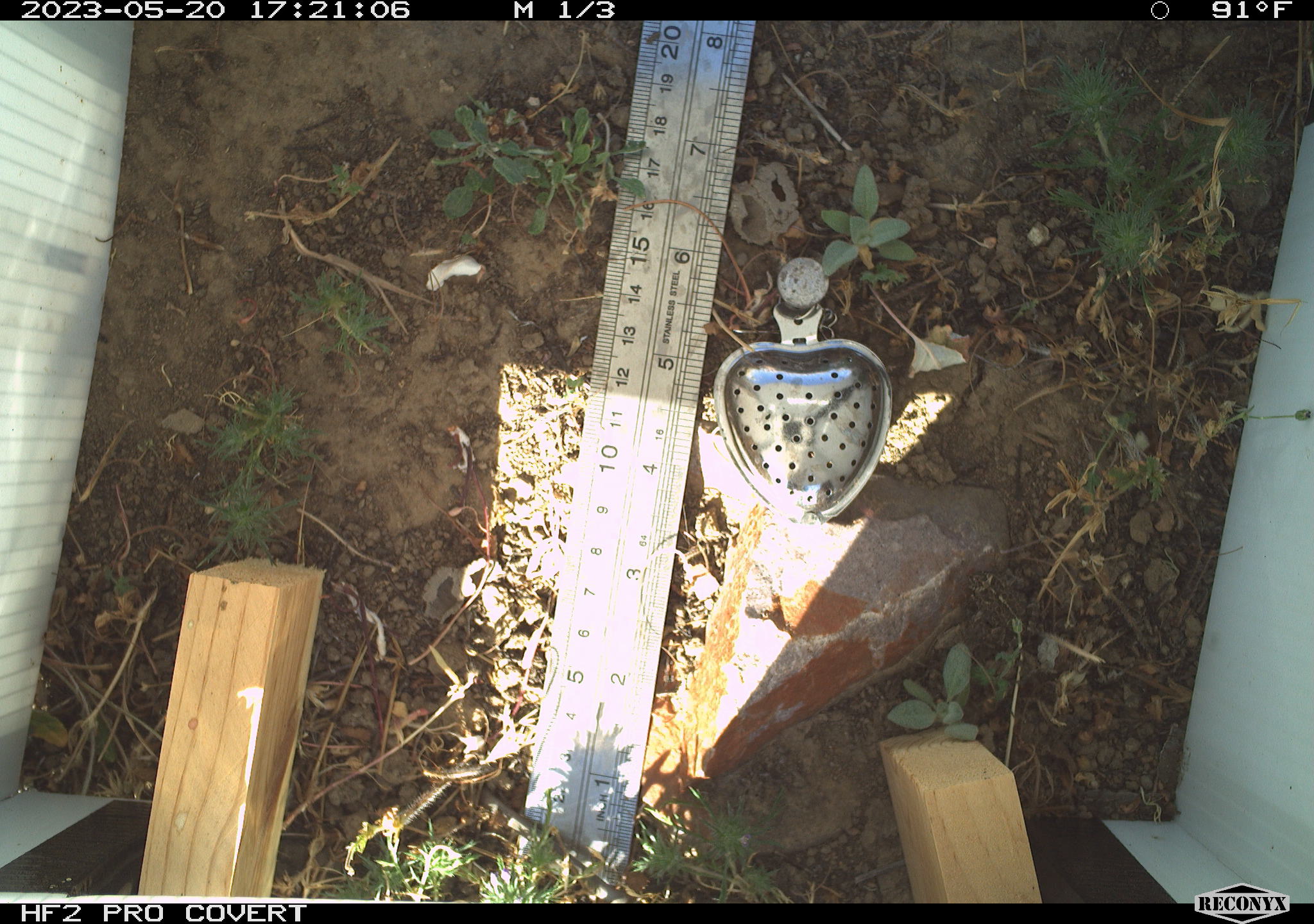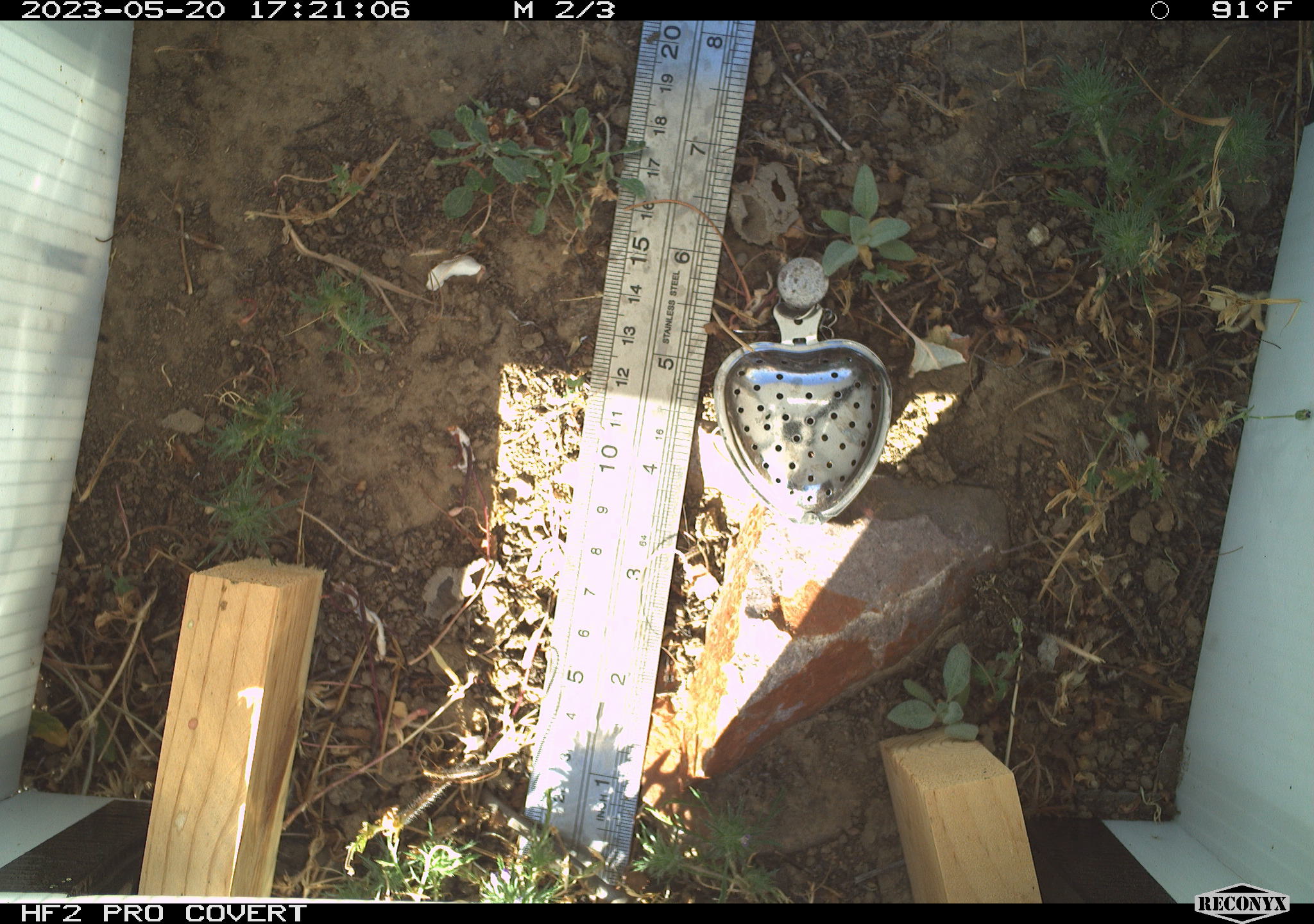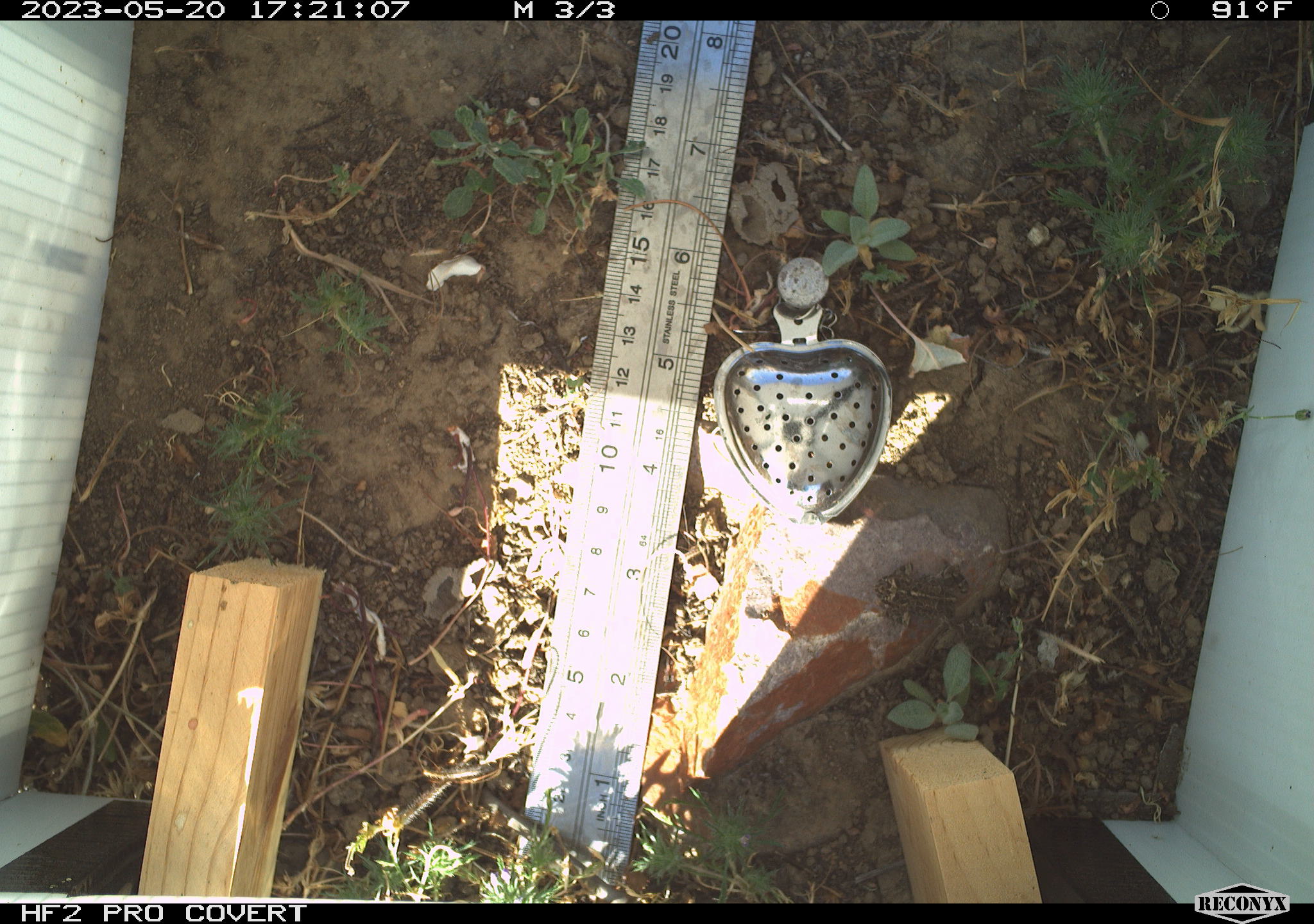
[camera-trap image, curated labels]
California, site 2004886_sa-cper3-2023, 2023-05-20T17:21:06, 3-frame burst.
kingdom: Animalia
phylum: Chordata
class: Amphibia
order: Anura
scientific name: Anura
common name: frogs